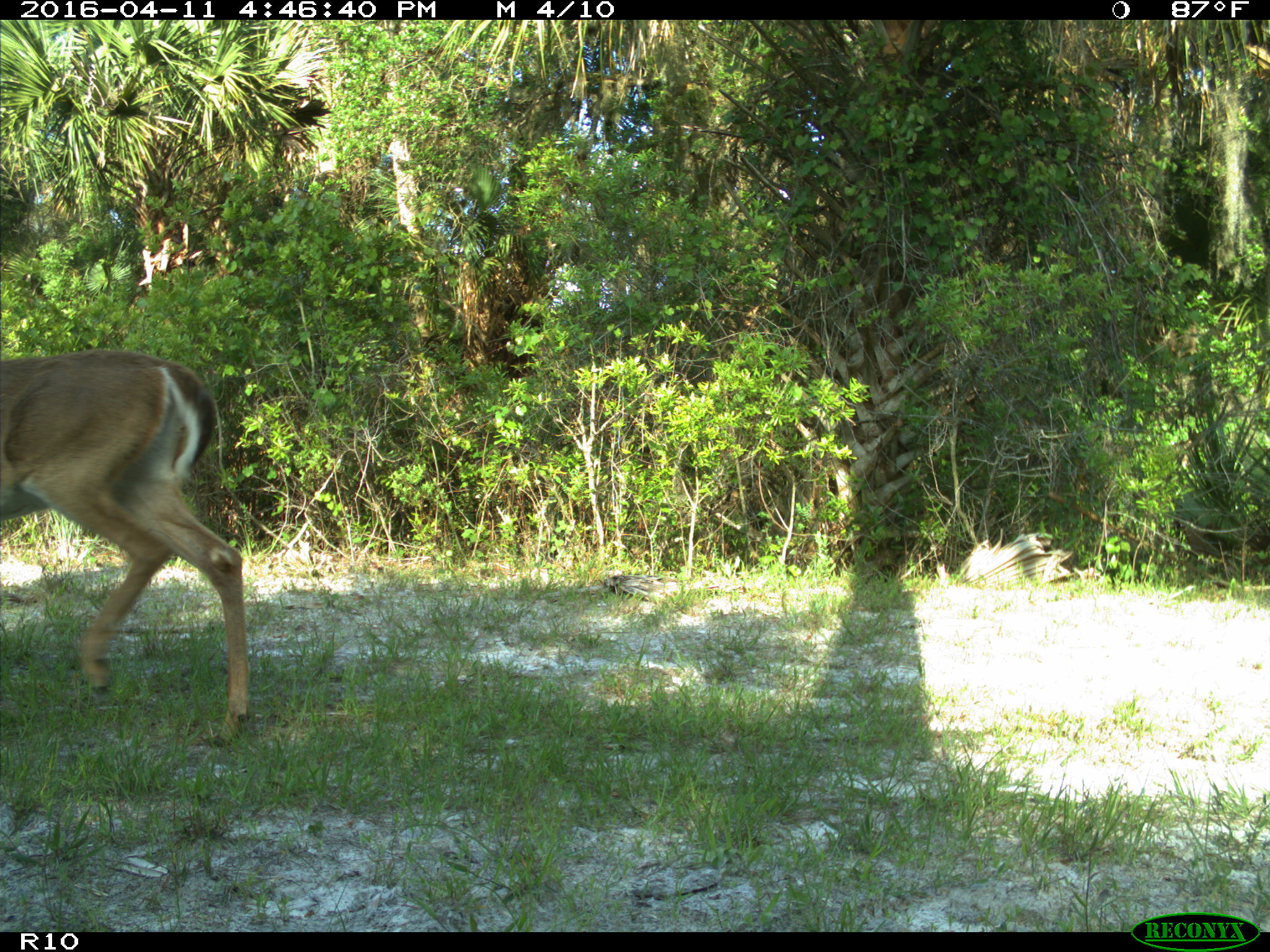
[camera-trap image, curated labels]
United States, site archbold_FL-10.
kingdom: Animalia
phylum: Chordata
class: Mammalia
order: Artiodactyla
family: Cervidae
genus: Odocoileus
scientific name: Odocoileus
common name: deer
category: unidentified deer